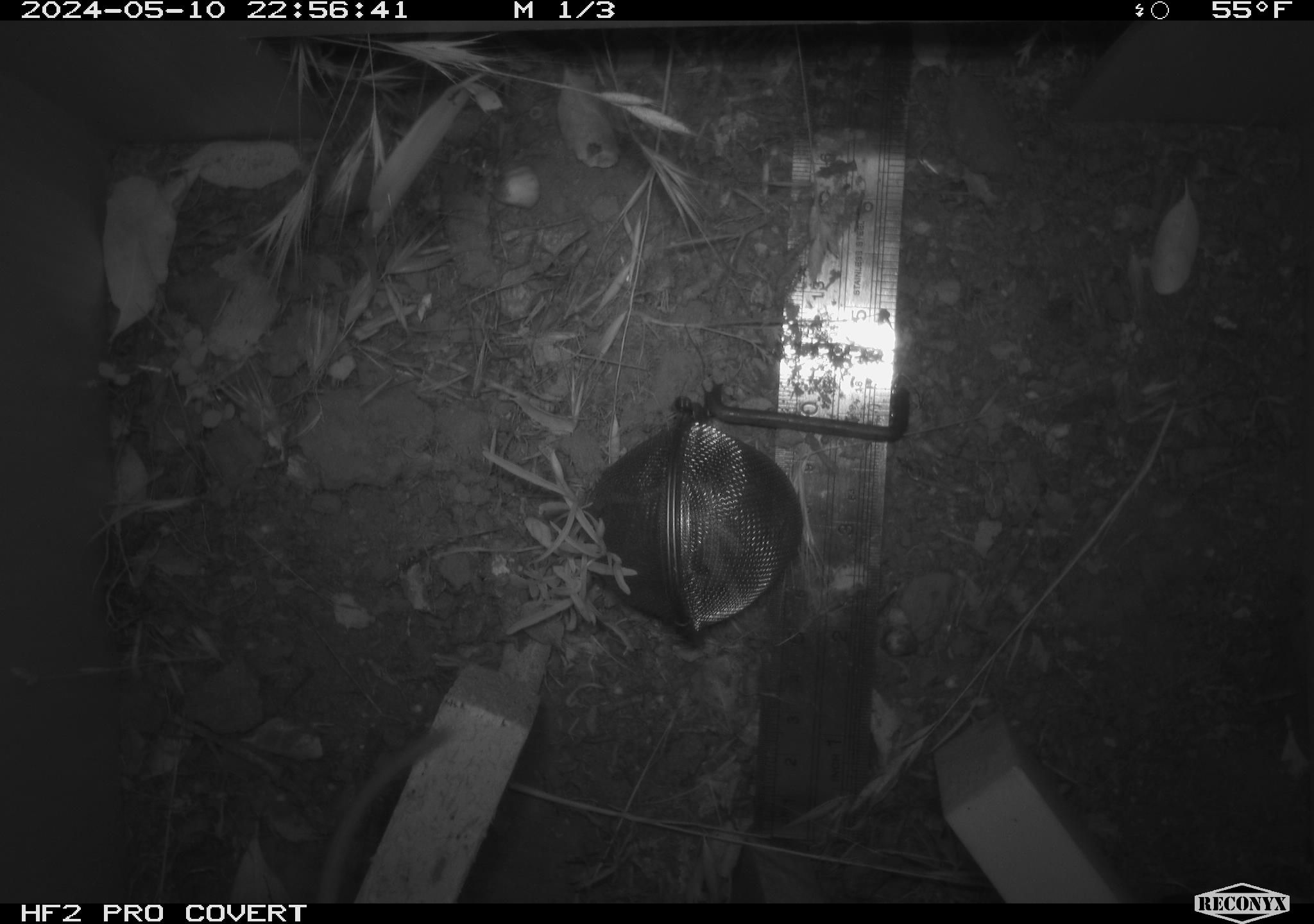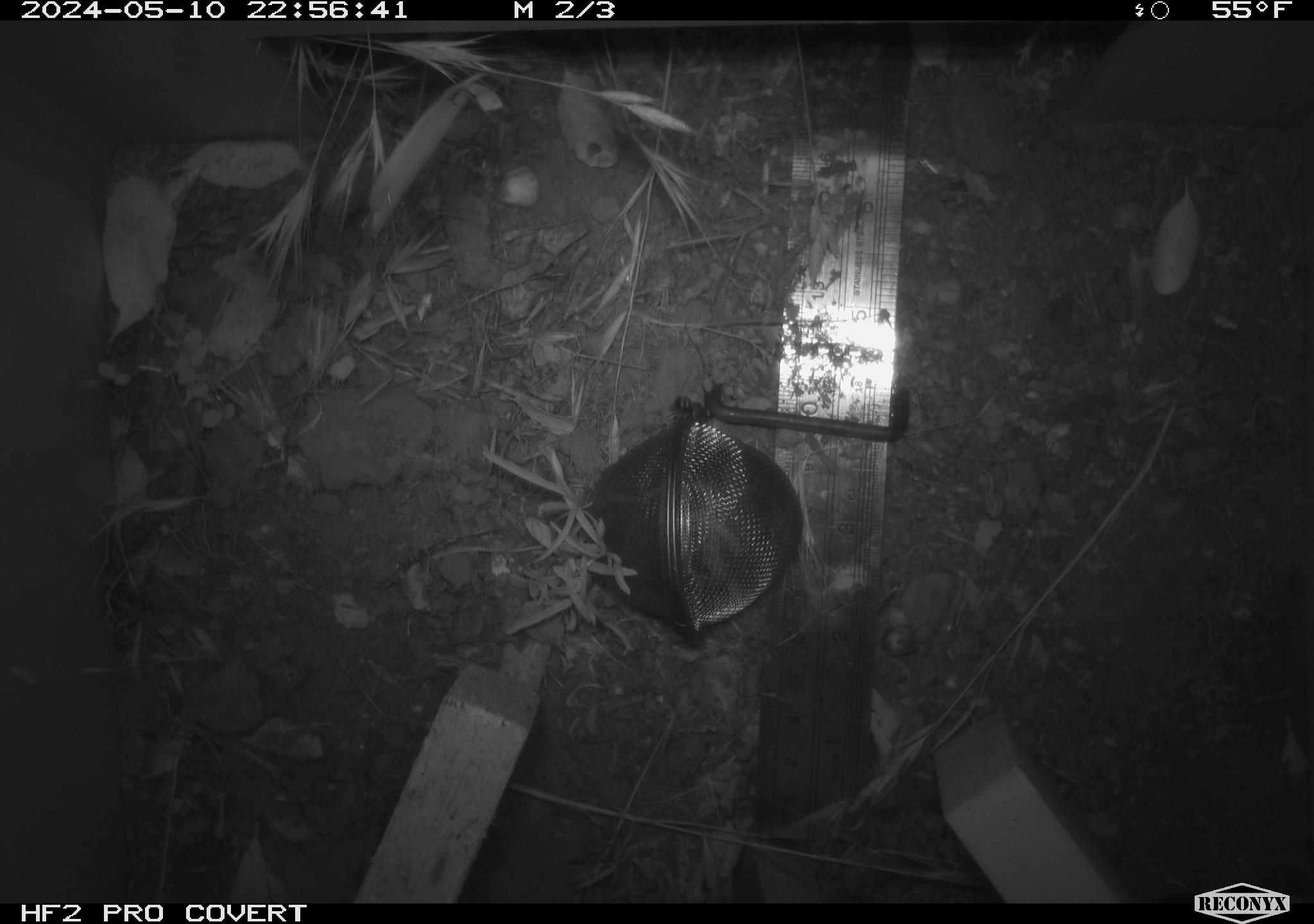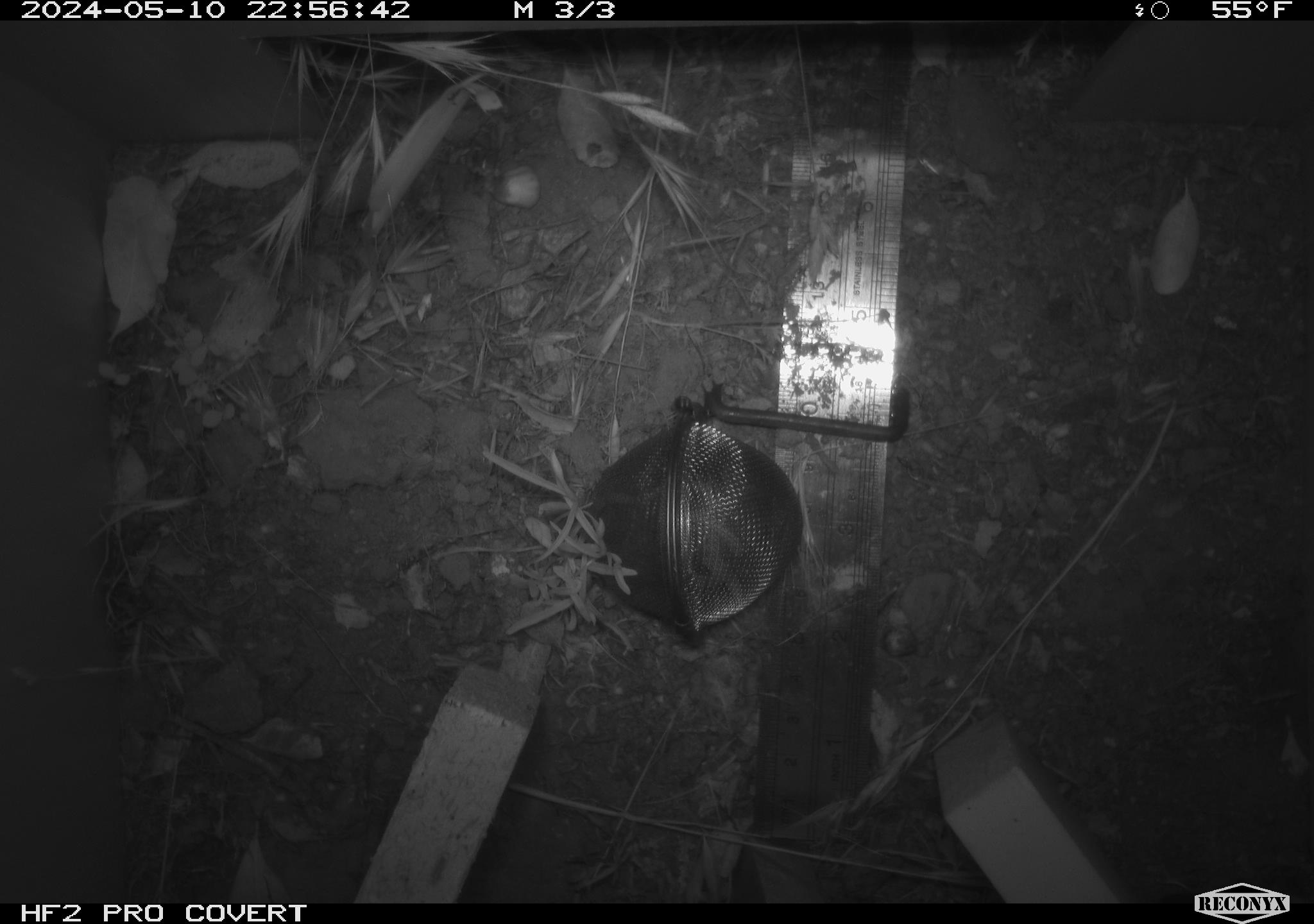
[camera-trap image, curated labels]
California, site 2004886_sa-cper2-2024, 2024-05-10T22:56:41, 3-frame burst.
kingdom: Animalia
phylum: Chordata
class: Mammalia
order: Rodentia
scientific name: Rodentia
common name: rodent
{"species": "rodent (Rodentia)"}